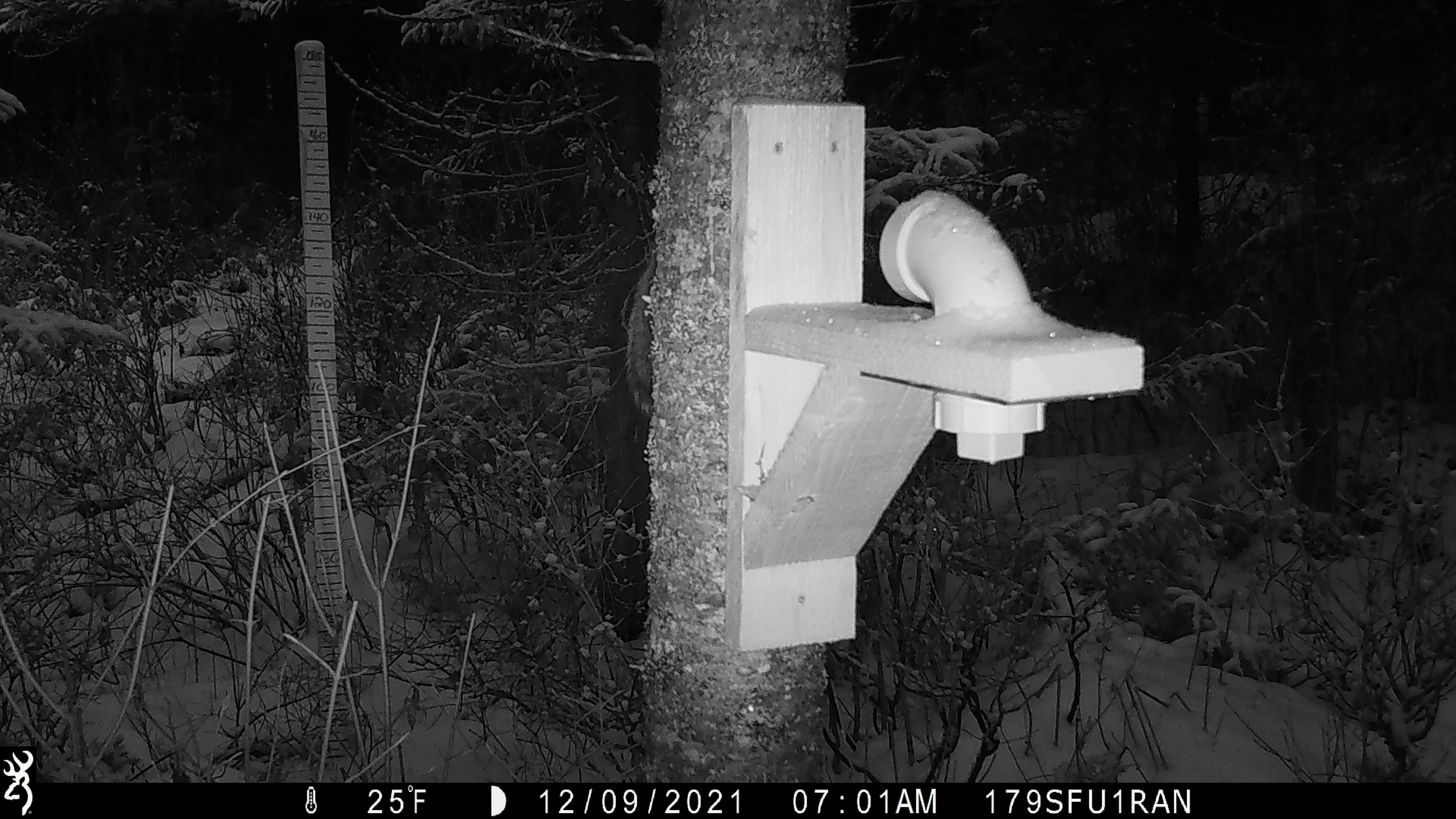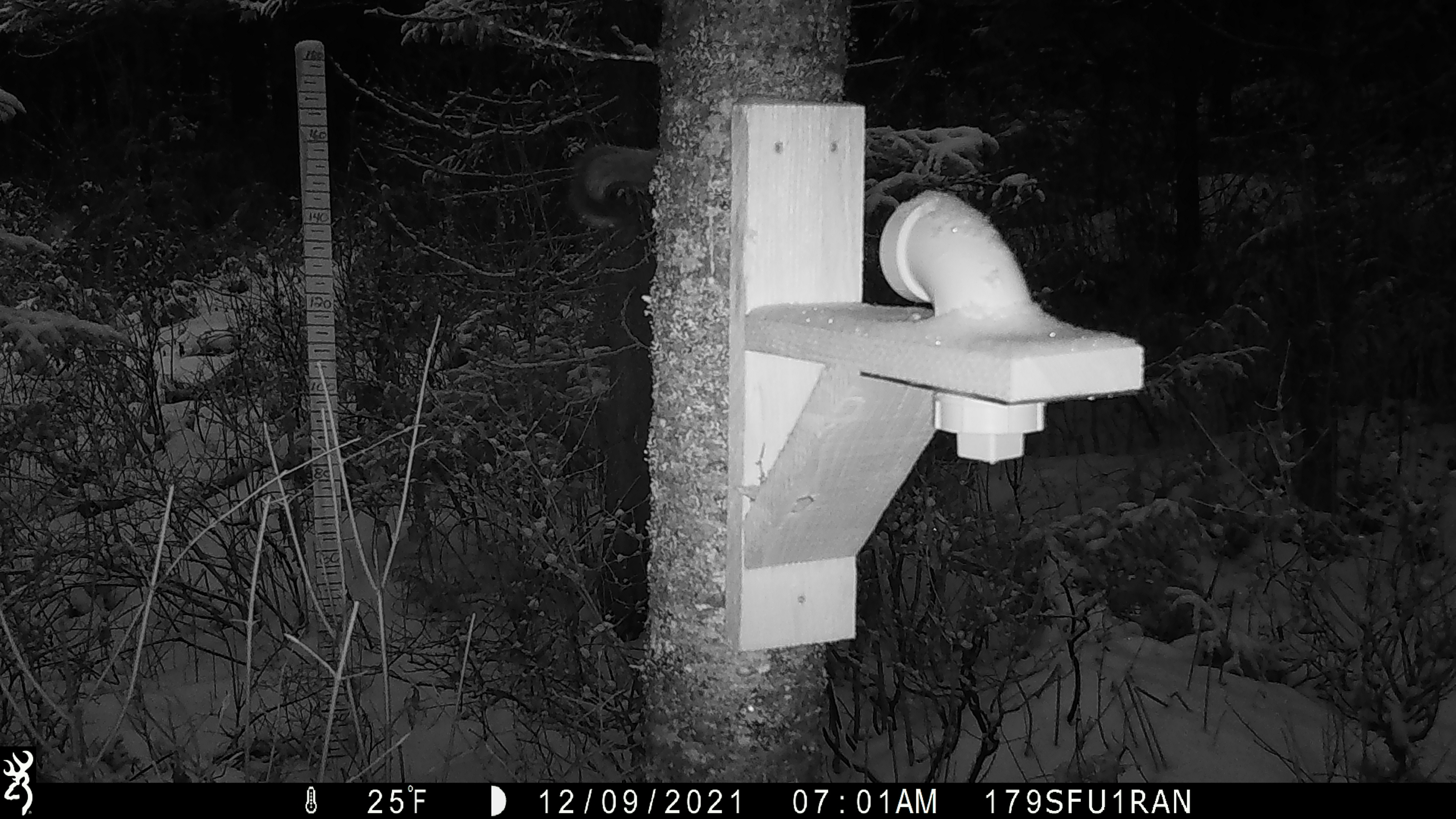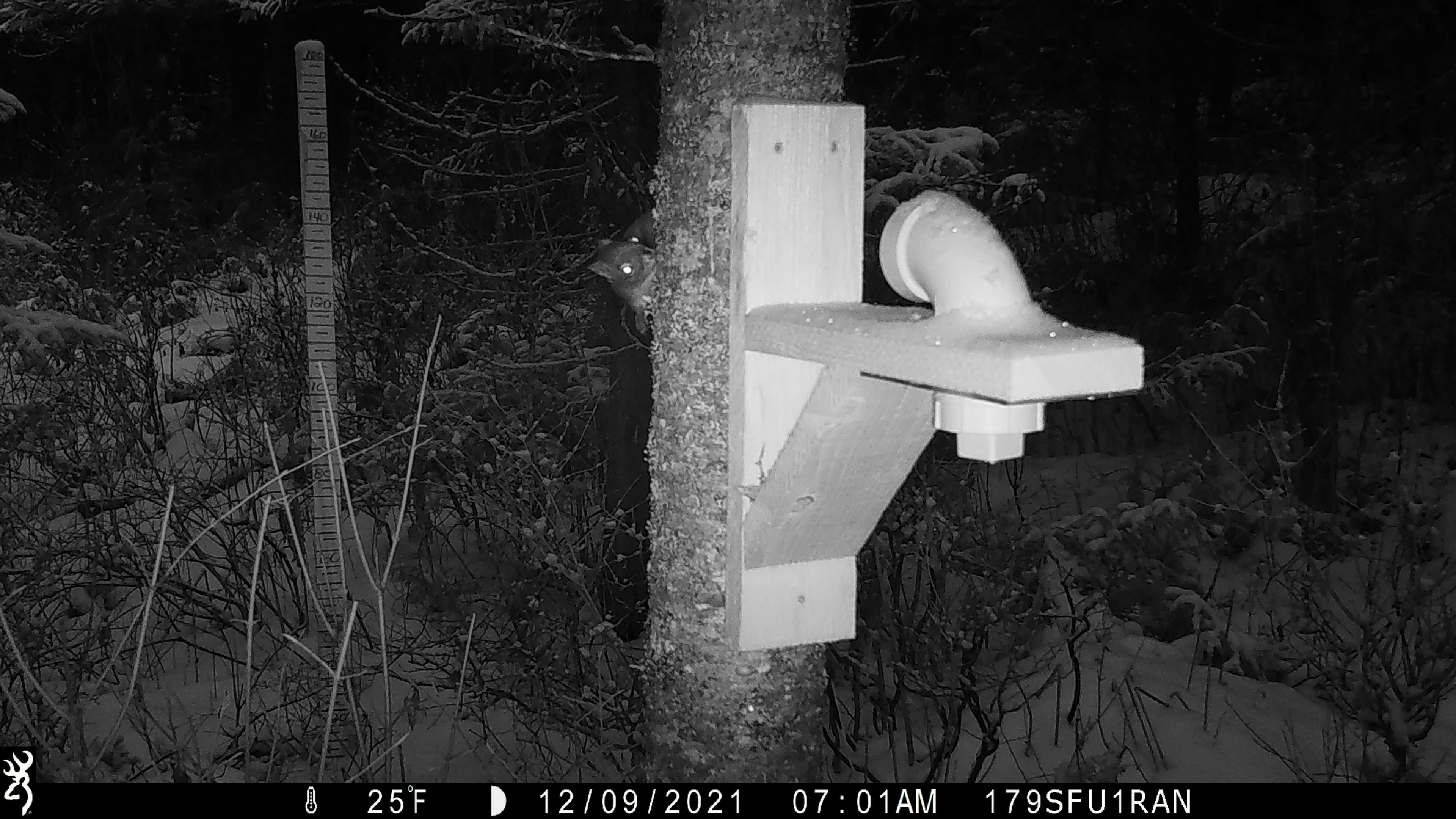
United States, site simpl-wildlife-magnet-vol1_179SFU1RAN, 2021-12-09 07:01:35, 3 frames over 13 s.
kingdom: Animalia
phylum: Chordata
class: Mammalia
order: Rodentia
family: Sciuridae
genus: Tamiasciurus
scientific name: Tamiasciurus hudsonicus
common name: red squirrel